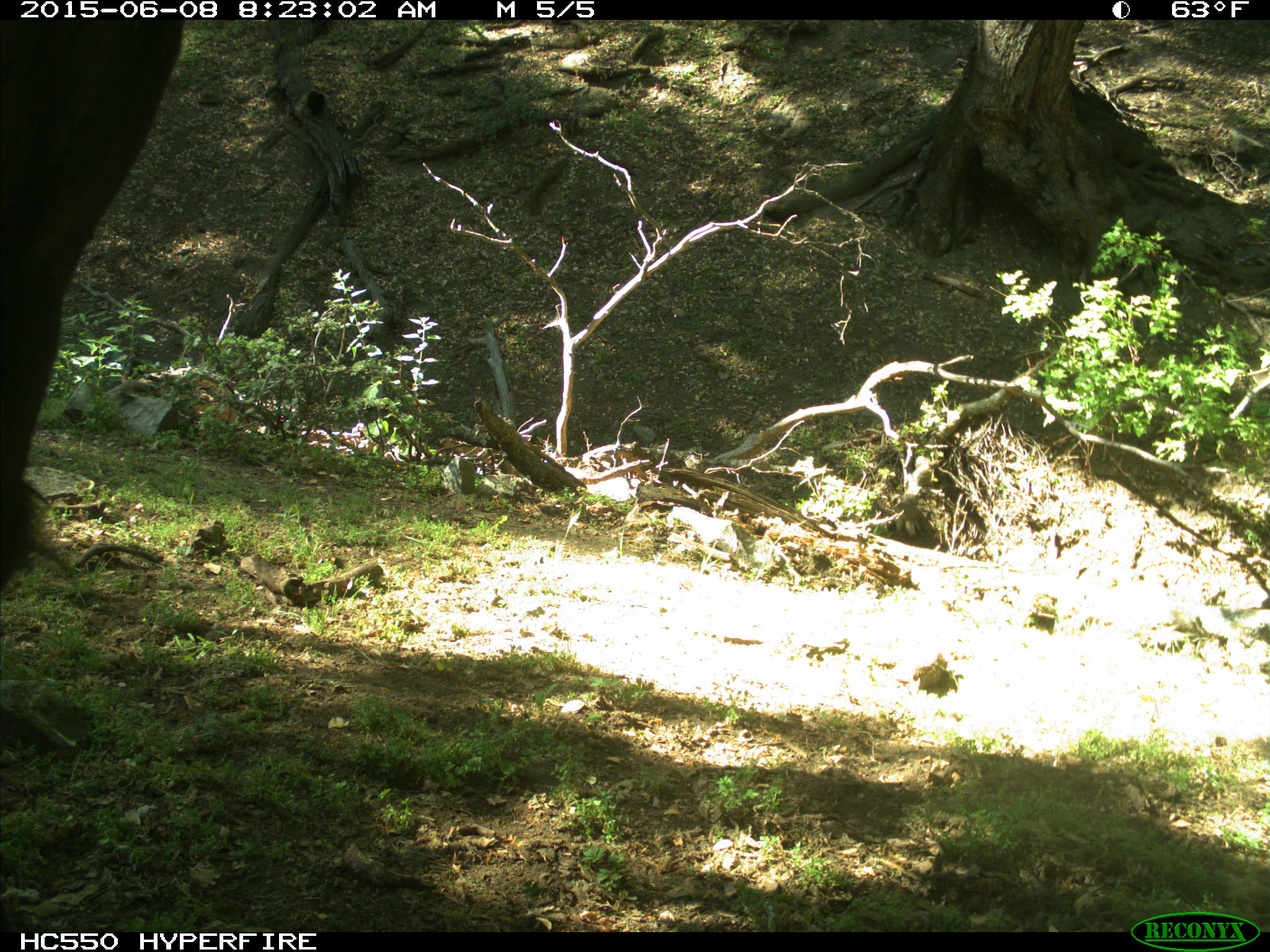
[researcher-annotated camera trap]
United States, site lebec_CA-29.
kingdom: Animalia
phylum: Chordata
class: Mammalia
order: Artiodactyla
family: Bovidae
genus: Bos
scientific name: Bos taurus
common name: domestic cow